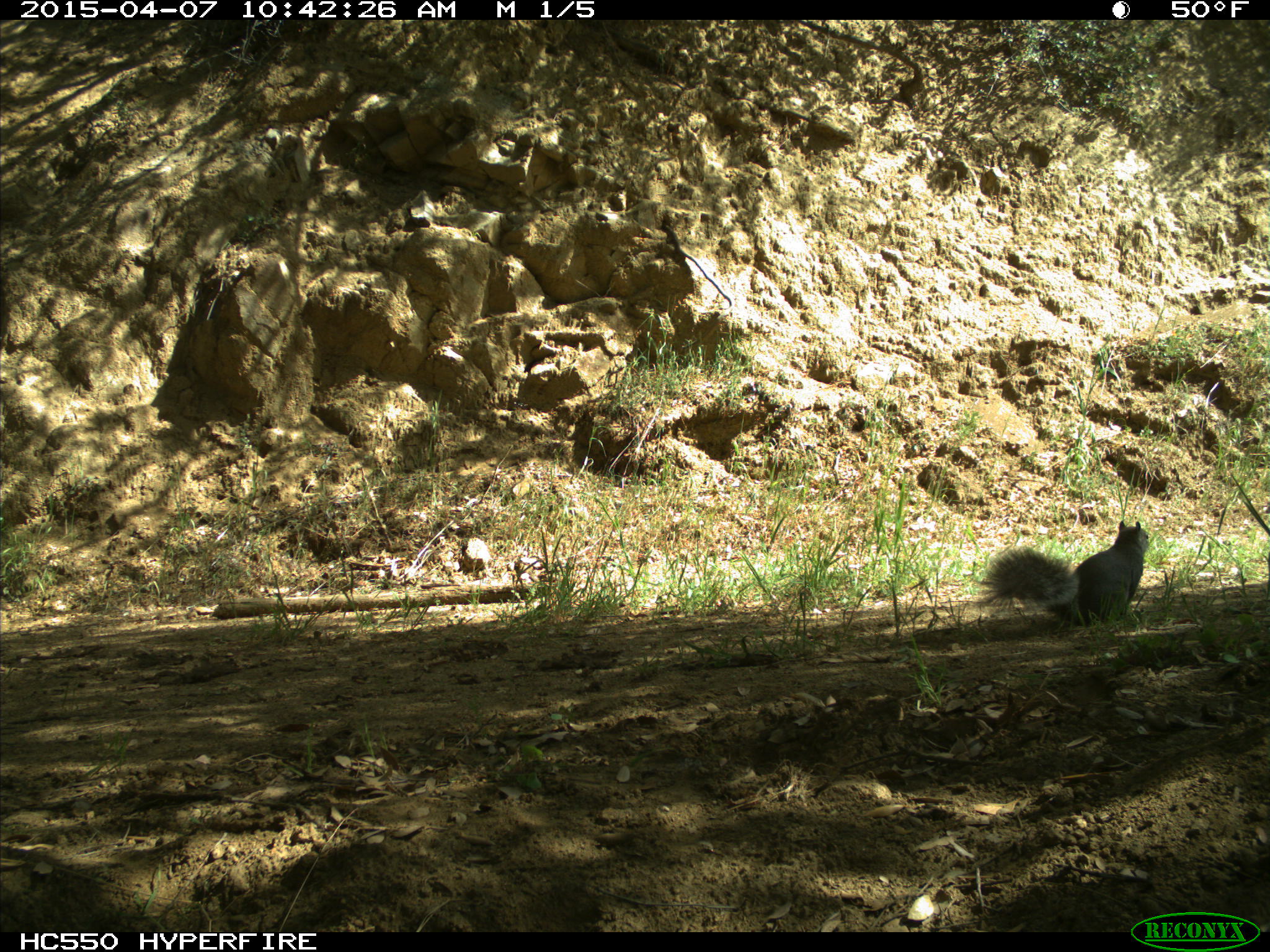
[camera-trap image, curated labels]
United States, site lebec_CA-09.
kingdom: Animalia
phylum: Chordata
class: Mammalia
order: Rodentia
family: Sciuridae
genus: Sciurus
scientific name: Sciurus carolinensis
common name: eastern gray squirrel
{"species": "Sciurus carolinensis (eastern gray squirrel)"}